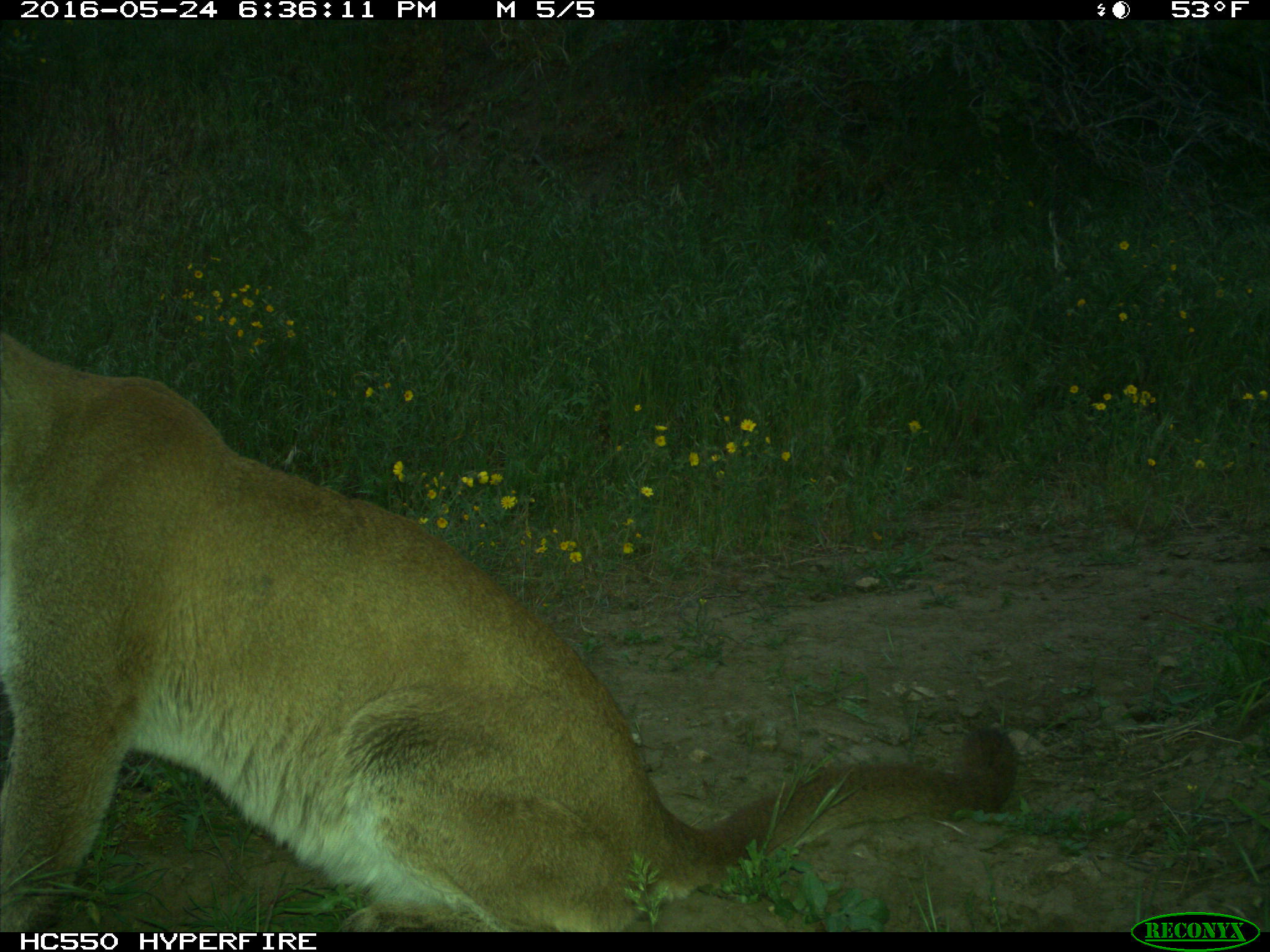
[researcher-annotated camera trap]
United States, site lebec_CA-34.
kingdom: Animalia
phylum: Chordata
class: Mammalia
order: Carnivora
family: Felidae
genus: Puma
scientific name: Puma concolor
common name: mountain lion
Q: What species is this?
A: Puma concolor (mountain lion).